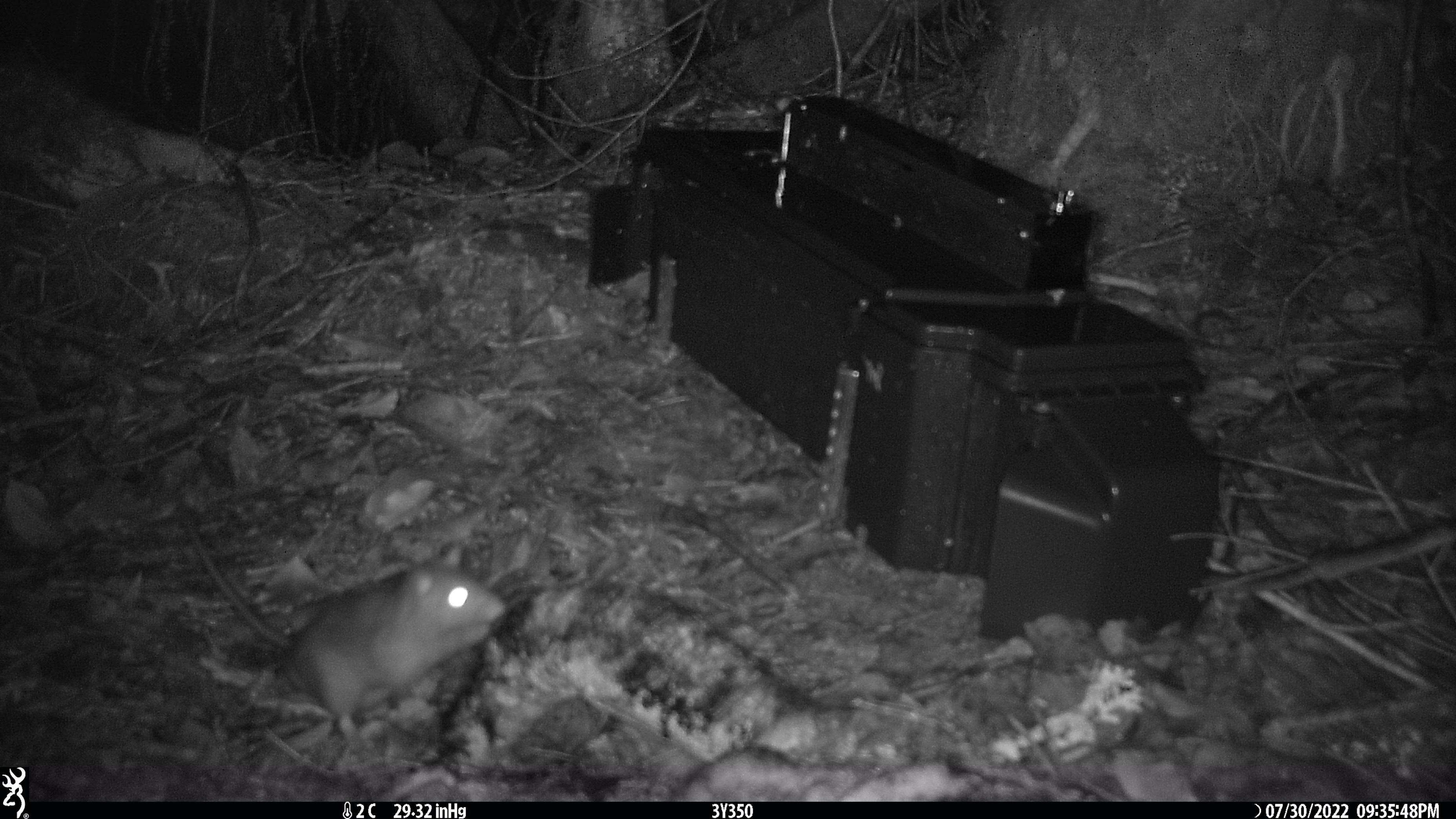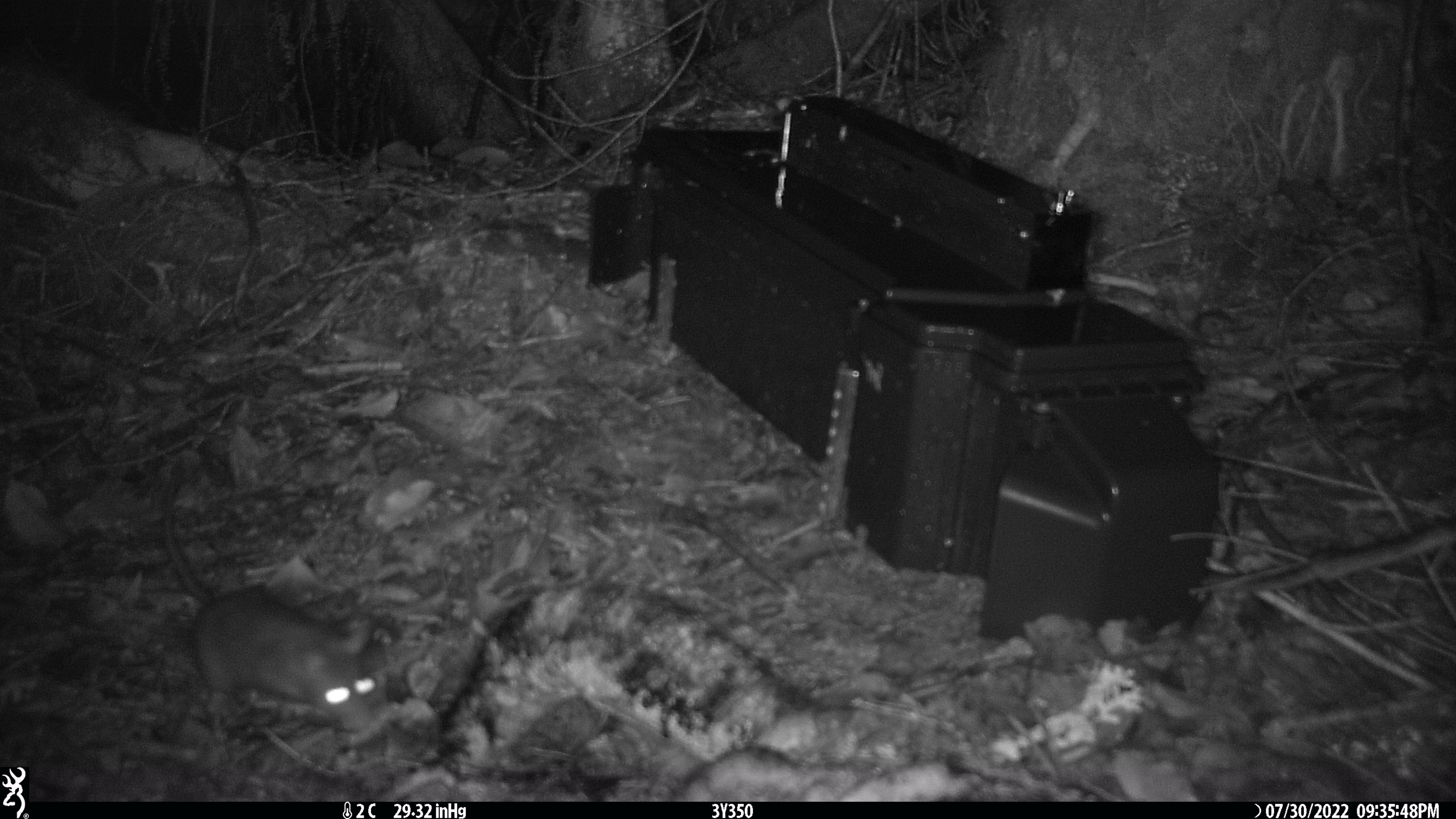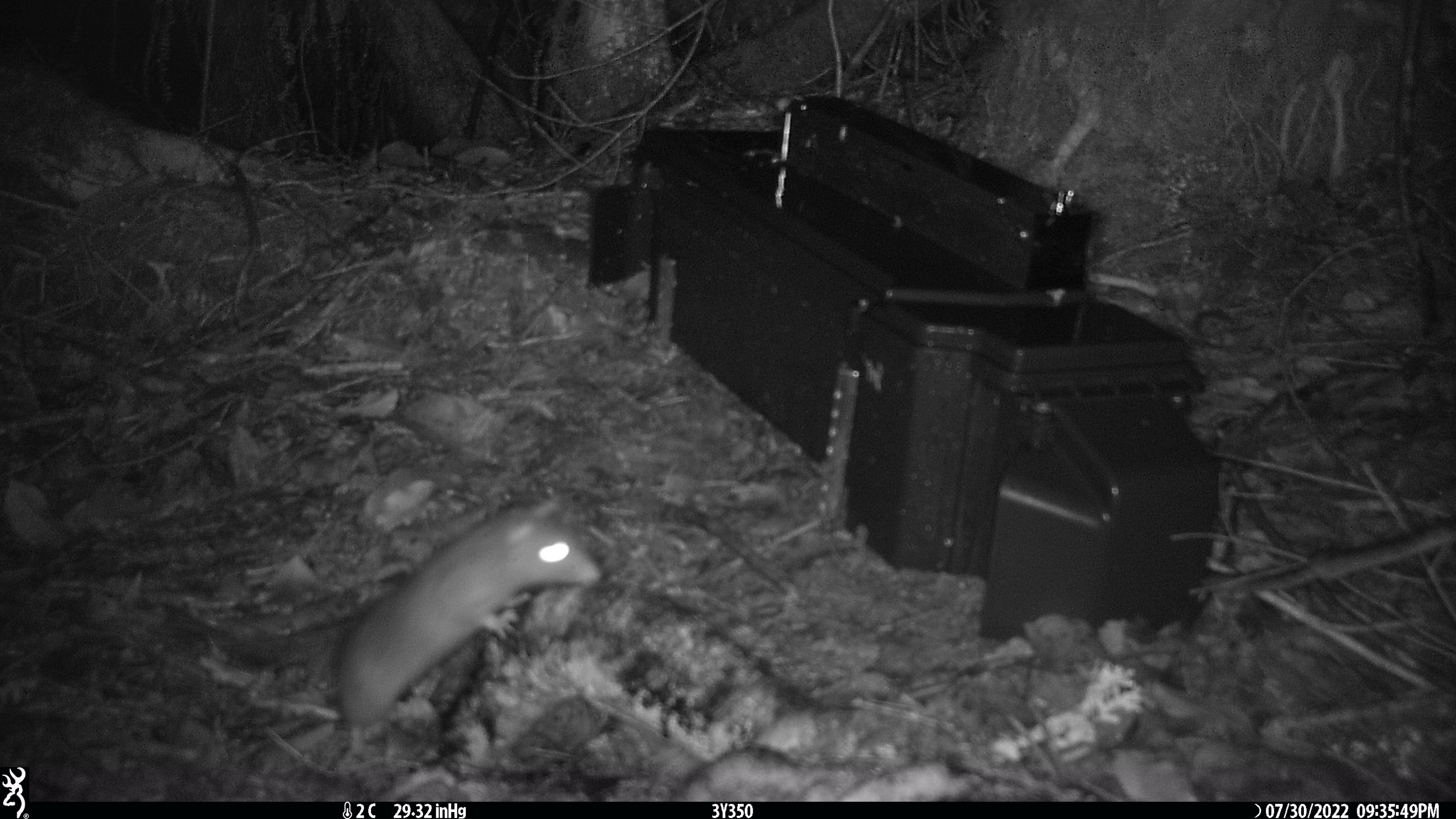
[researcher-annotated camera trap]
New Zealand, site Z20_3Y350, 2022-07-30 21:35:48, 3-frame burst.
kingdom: Animalia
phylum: Chordata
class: Mammalia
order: Rodentia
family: Muridae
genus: Rattus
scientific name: Rattus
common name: rat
Rat (Rattus).